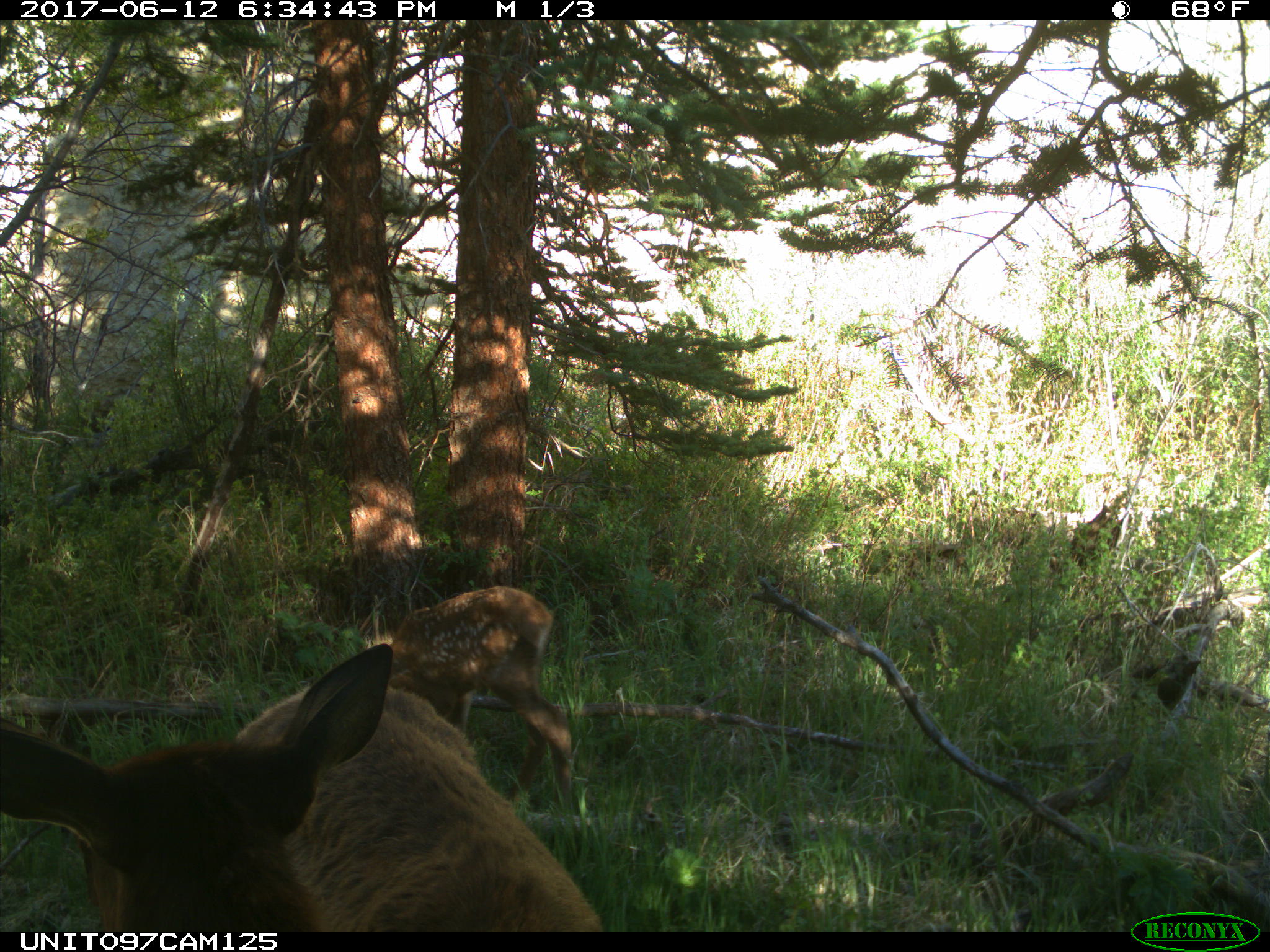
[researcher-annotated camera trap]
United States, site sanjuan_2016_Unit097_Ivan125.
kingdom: Animalia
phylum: Chordata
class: Mammalia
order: Artiodactyla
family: Cervidae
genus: Cervus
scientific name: Cervus elaphus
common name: red deer